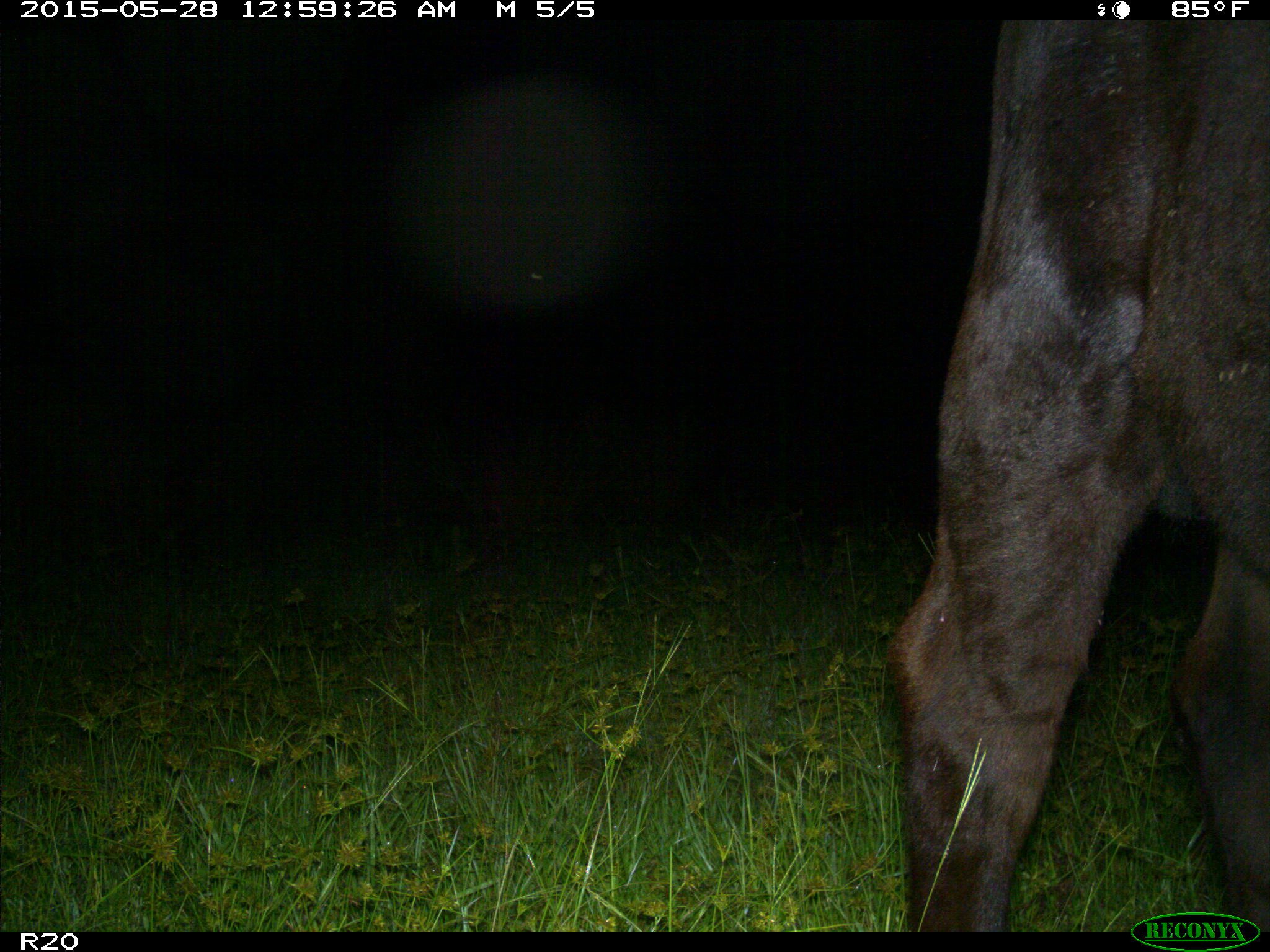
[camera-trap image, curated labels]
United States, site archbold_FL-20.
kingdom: Animalia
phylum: Chordata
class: Mammalia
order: Artiodactyla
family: Bovidae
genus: Bos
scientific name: Bos taurus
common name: domestic cow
Bos taurus (domestic cow).